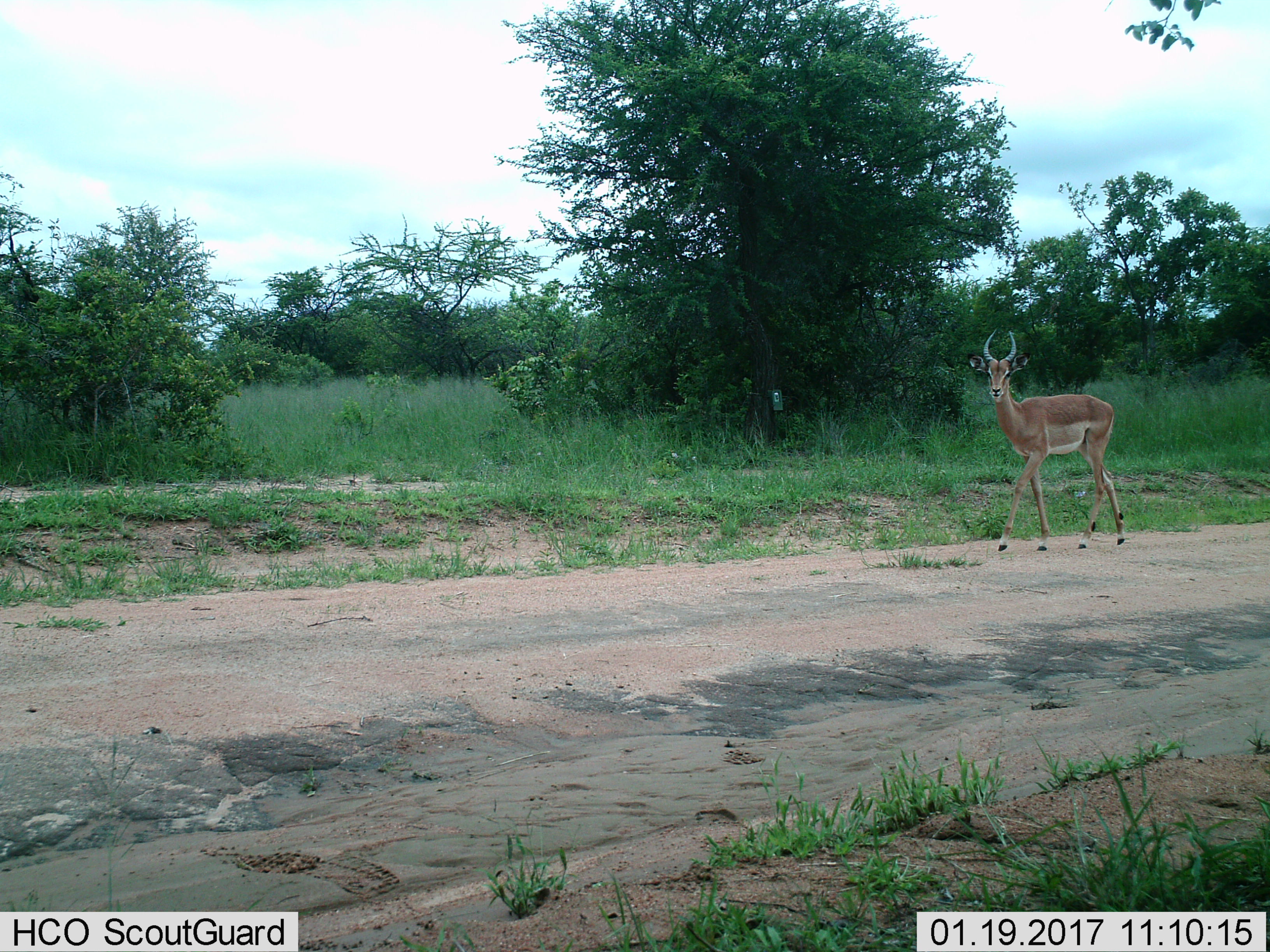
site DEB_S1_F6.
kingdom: Animalia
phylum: Chordata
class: Mammalia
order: Artiodactyla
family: Bovidae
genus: Aepyceros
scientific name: Aepyceros melampus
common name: impala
Impala (Aepyceros melampus), count 1. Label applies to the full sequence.